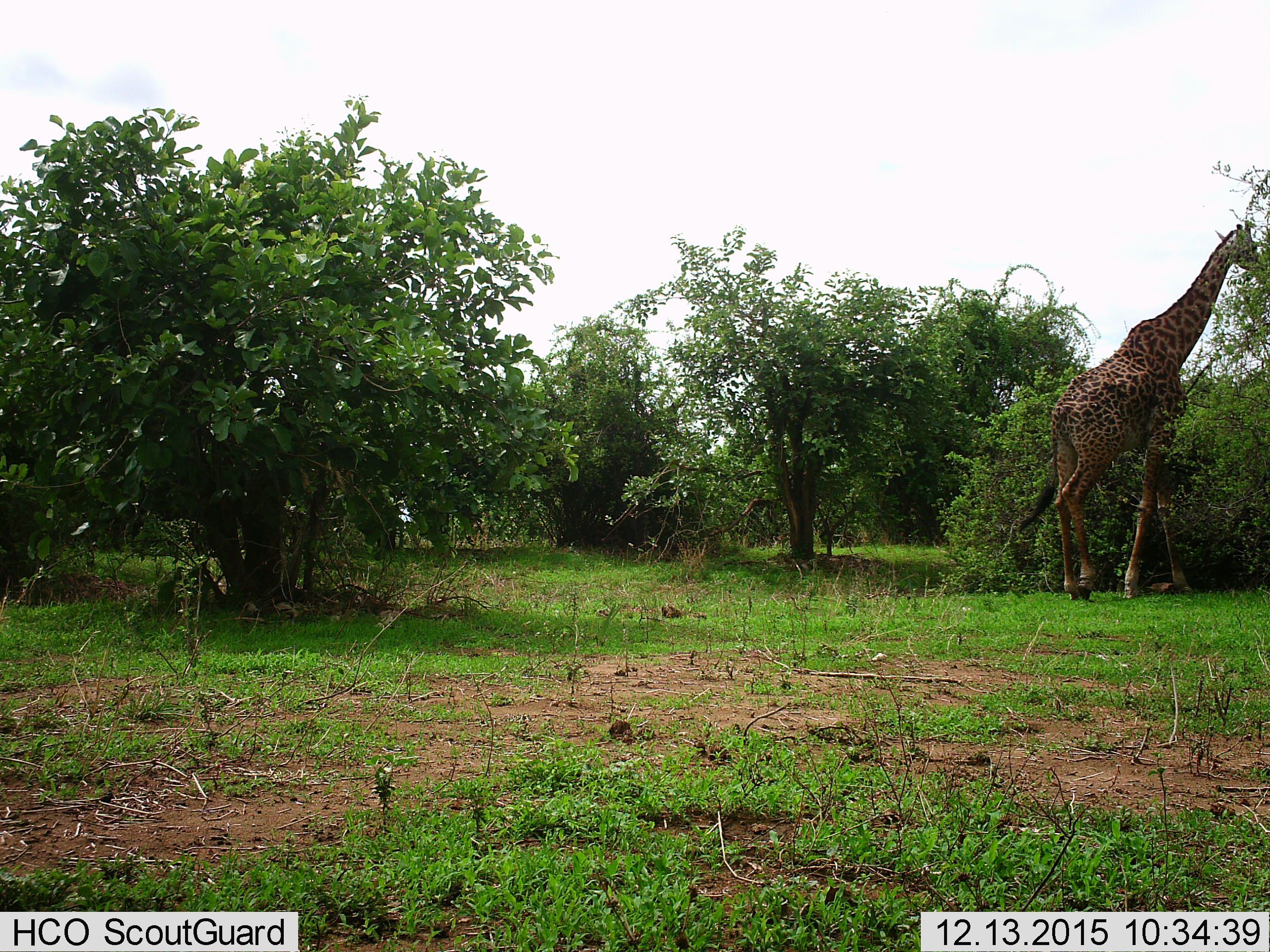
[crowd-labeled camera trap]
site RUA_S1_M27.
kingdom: Animalia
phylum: Chordata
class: Mammalia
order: Artiodactyla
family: Giraffidae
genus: Giraffa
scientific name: Giraffa camelopardalis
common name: giraffe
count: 1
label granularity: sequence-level